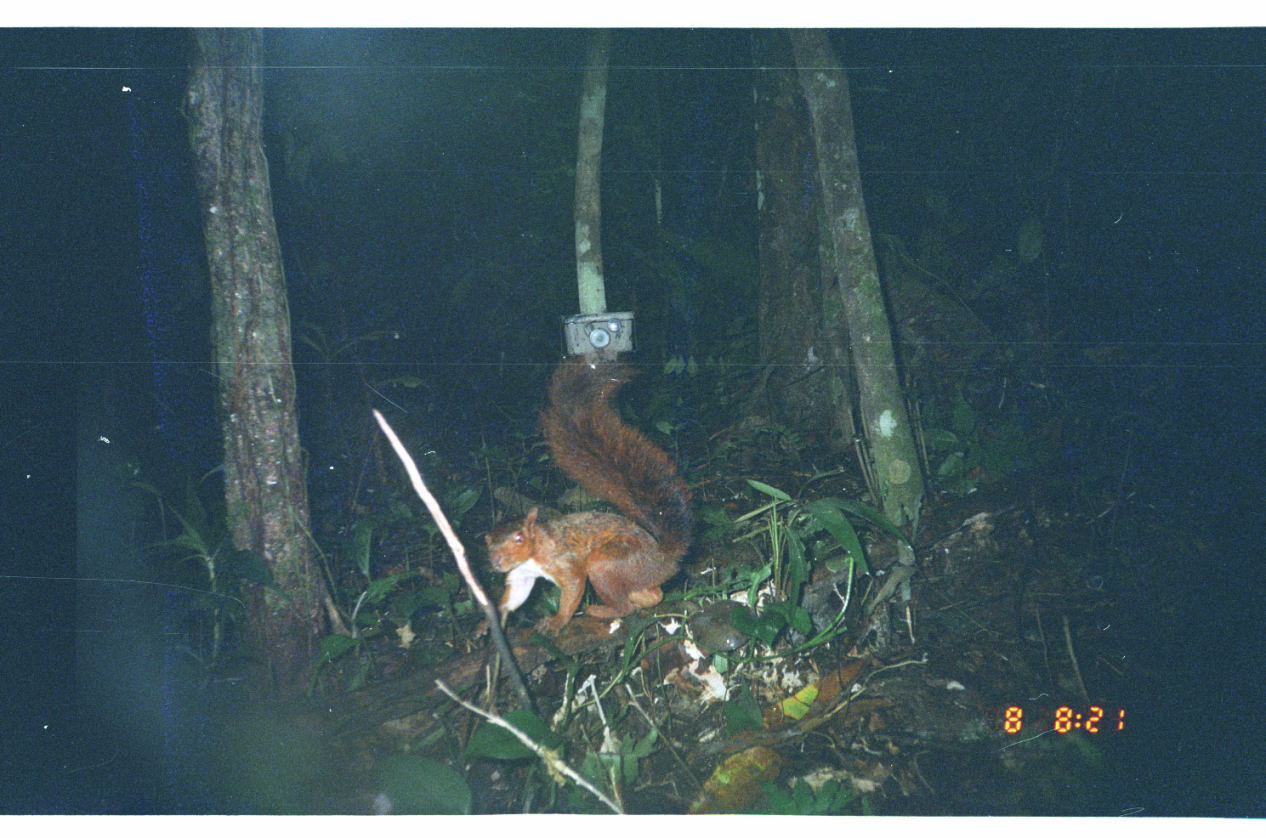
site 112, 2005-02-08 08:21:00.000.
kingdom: Animalia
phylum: Chordata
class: Mammalia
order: Rodentia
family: Sciuridae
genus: Sciurus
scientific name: Sciurus spadiceus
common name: southern amazon red squirrel